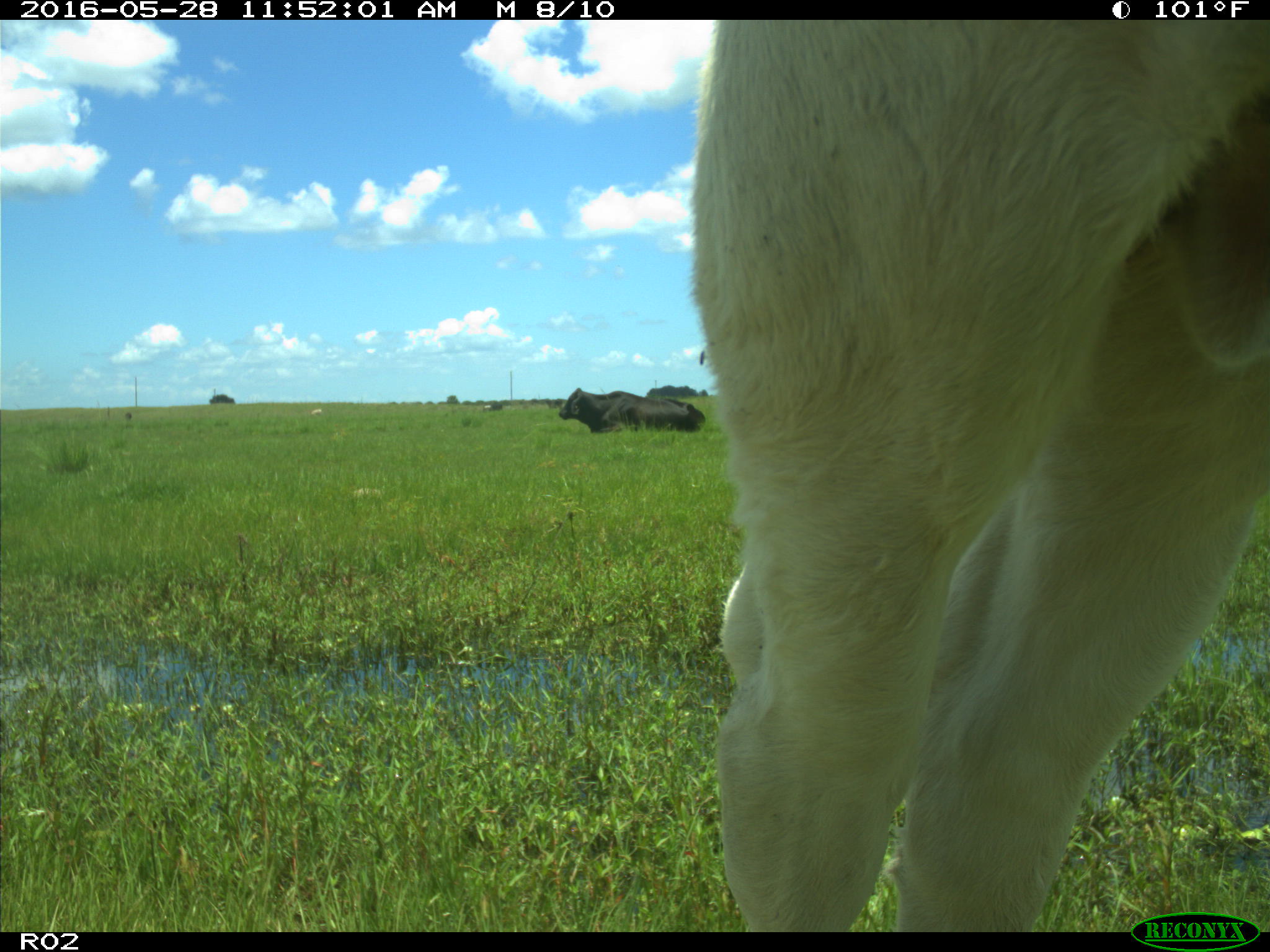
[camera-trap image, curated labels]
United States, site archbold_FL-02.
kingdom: Animalia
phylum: Chordata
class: Mammalia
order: Artiodactyla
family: Bovidae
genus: Bos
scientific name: Bos taurus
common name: domestic cow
Bos taurus (domestic cow).